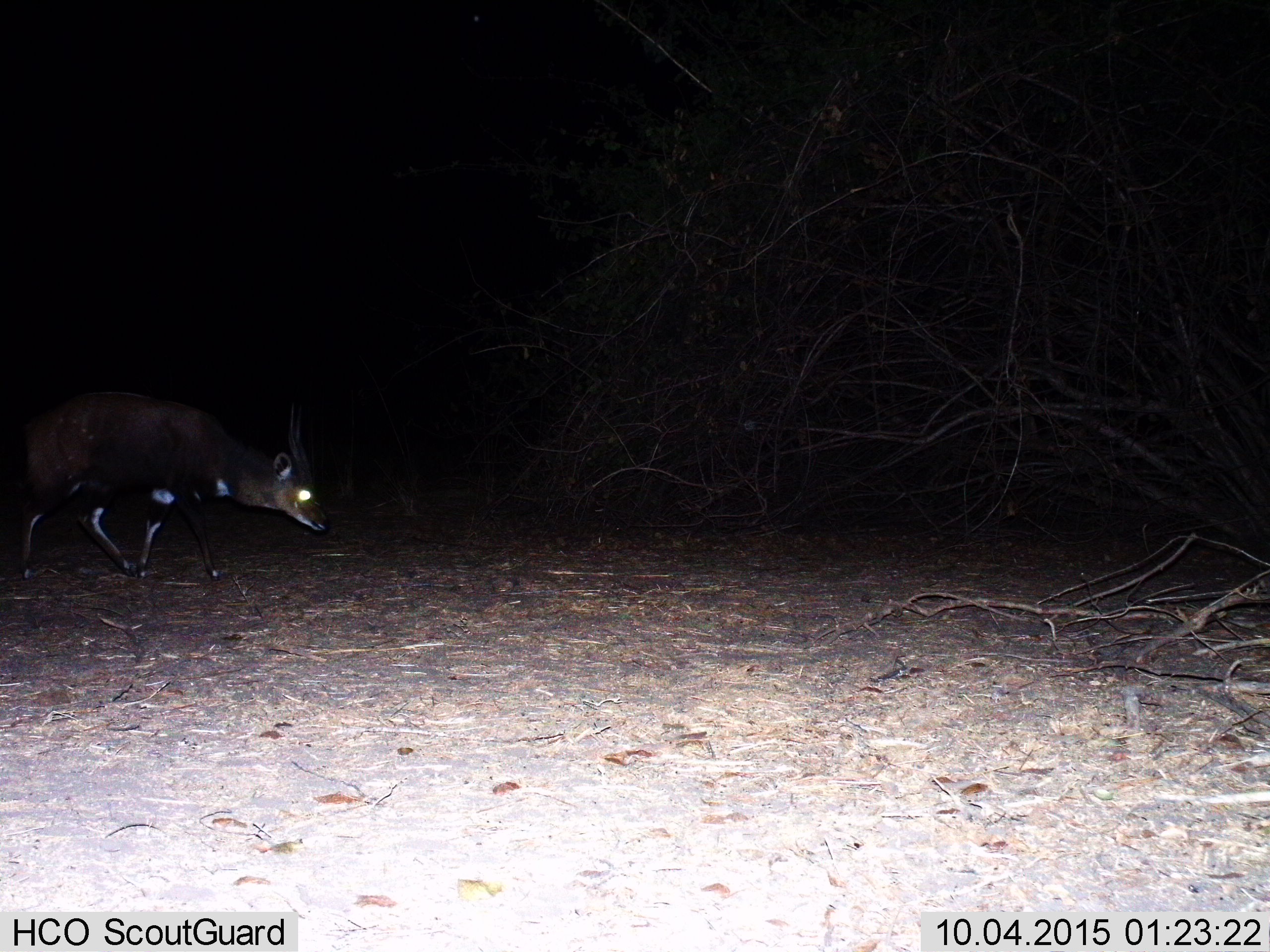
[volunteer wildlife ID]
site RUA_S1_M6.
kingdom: Animalia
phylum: Chordata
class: Mammalia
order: Artiodactyla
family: Bovidae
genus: Tragelaphus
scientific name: Tragelaphus scriptus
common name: bushbuck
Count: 1.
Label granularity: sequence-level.